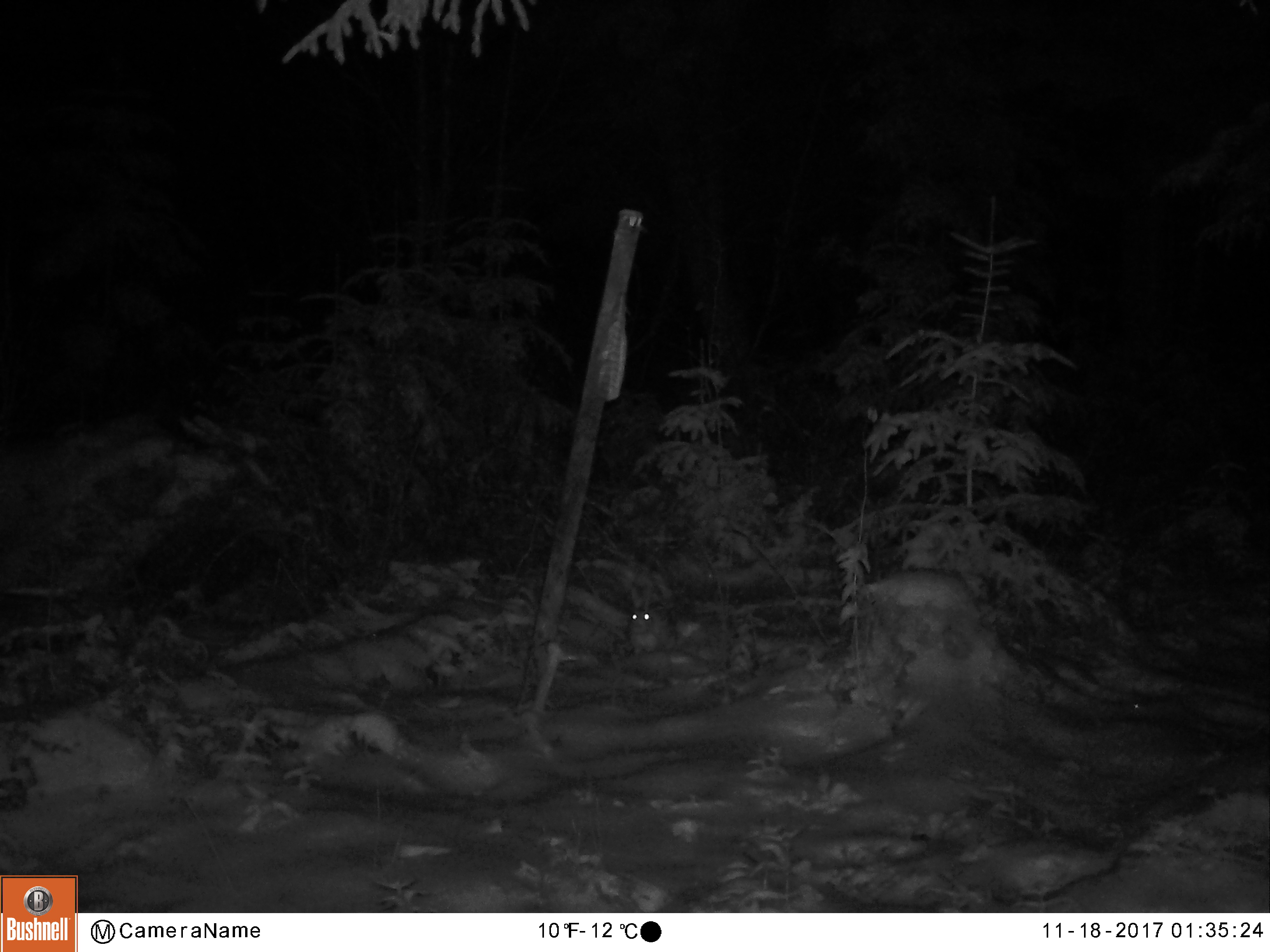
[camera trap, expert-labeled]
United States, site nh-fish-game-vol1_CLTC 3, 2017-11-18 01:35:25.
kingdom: Animalia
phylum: Chordata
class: Mammalia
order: Lagomorpha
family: Leporidae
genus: Lepus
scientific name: Lepus americanus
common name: snowshoe hare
Snowshoe hare (Lepus americanus).